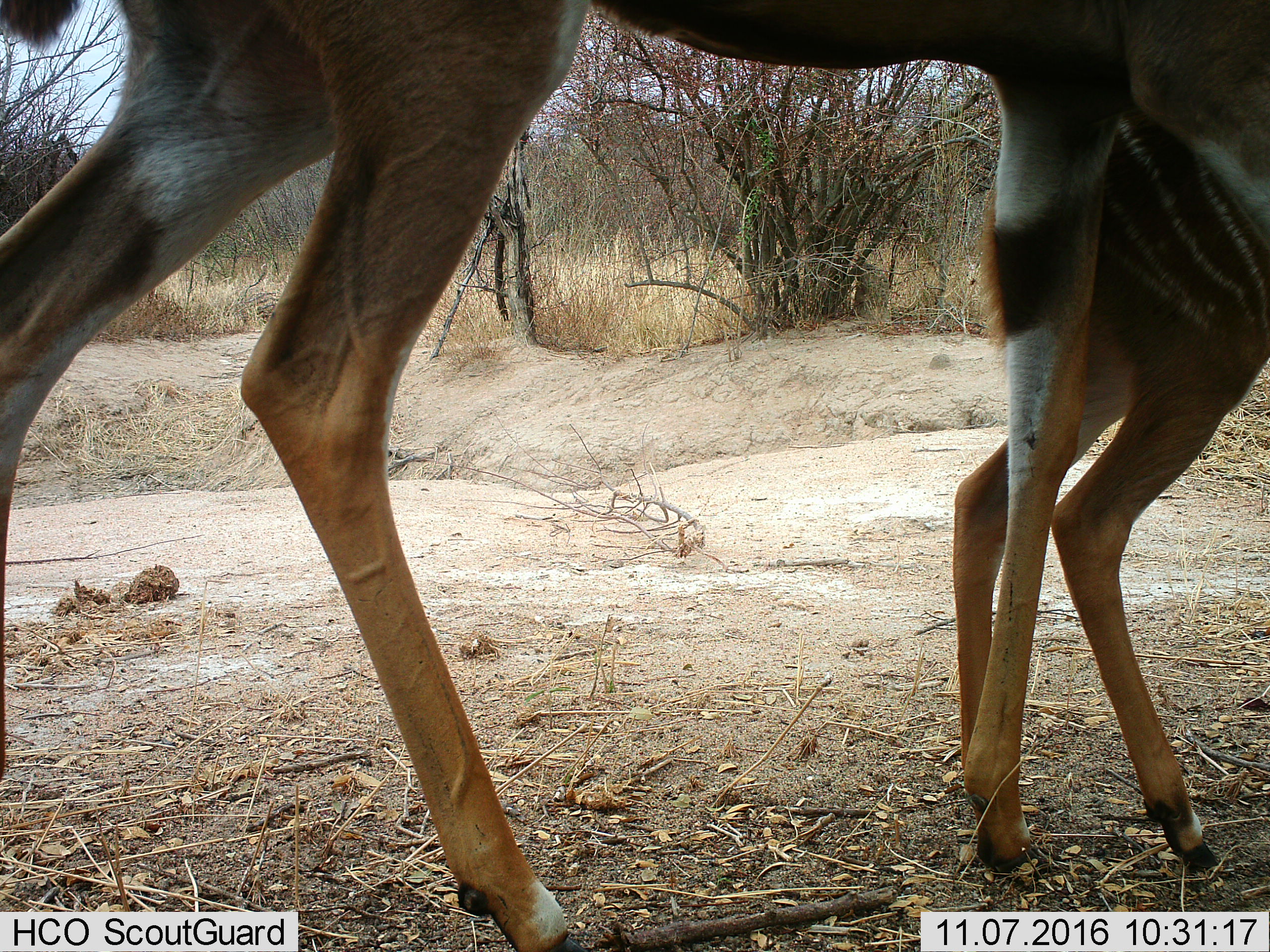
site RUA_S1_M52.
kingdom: Animalia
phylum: Chordata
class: Mammalia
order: Artiodactyla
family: Bovidae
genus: Tragelaphus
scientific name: Tragelaphus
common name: kudu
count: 2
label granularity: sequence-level